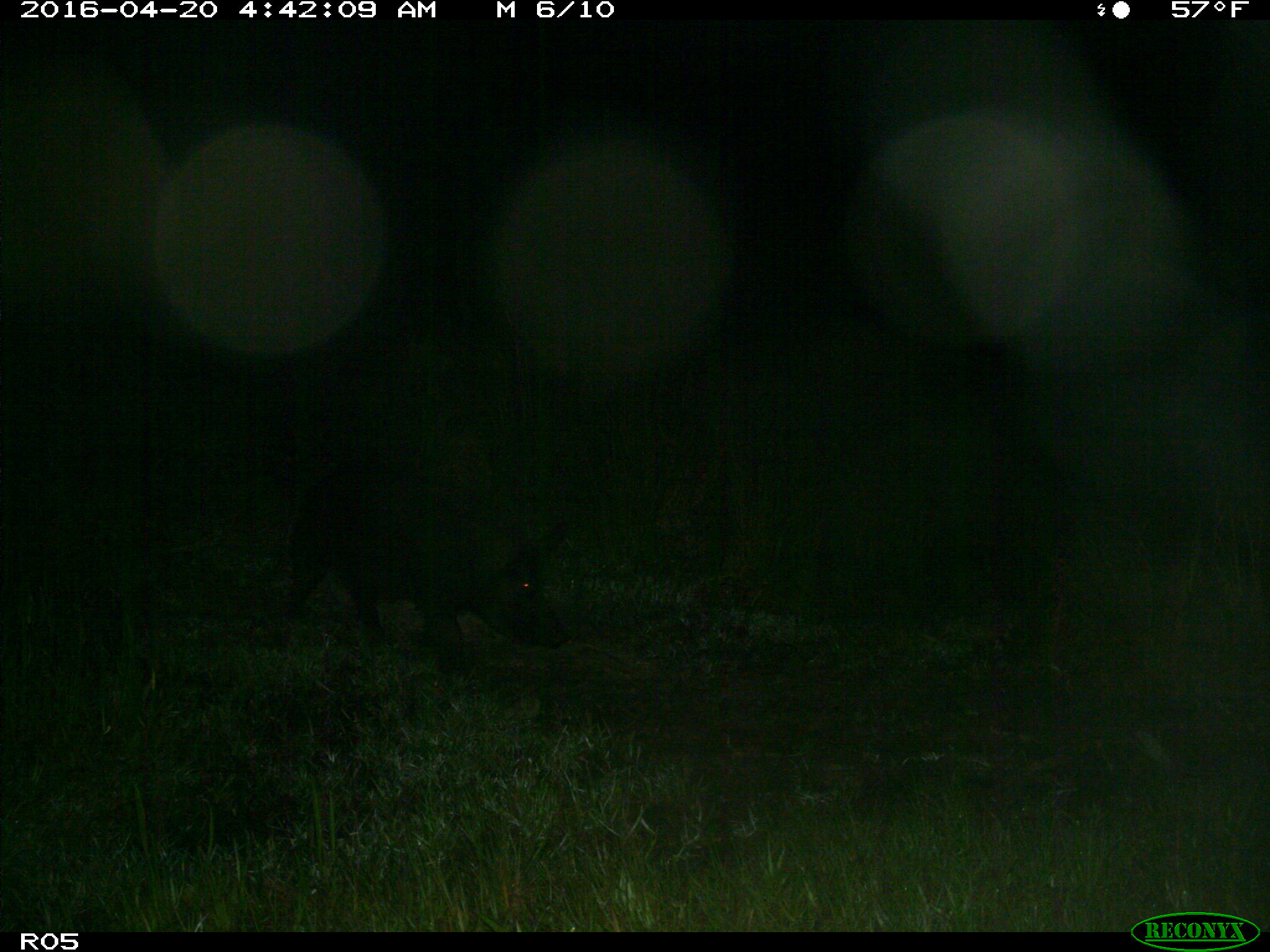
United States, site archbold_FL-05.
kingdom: Animalia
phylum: Chordata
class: Mammalia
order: Artiodactyla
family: Suidae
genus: Sus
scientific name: Sus scrofa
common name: wild boar